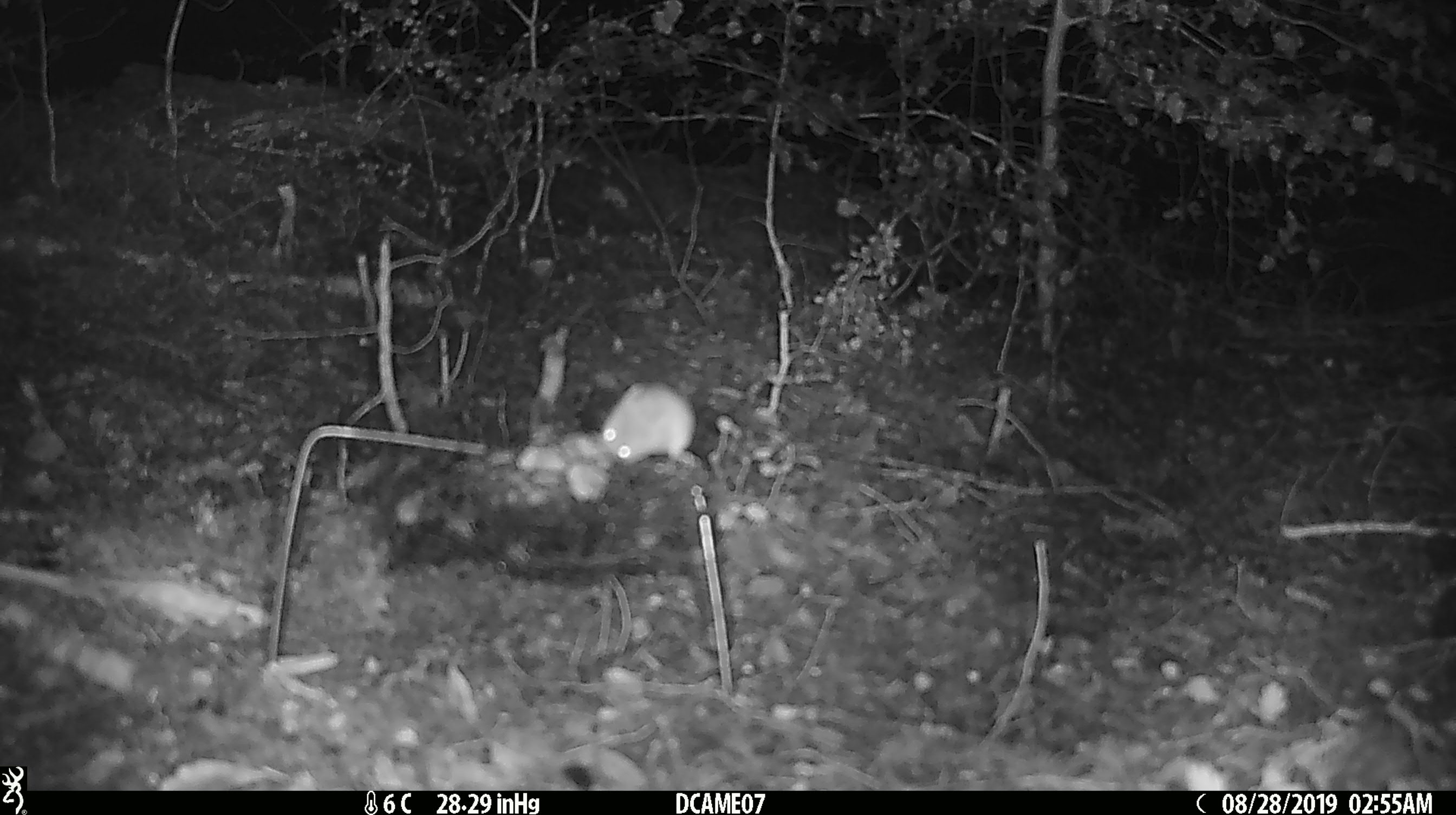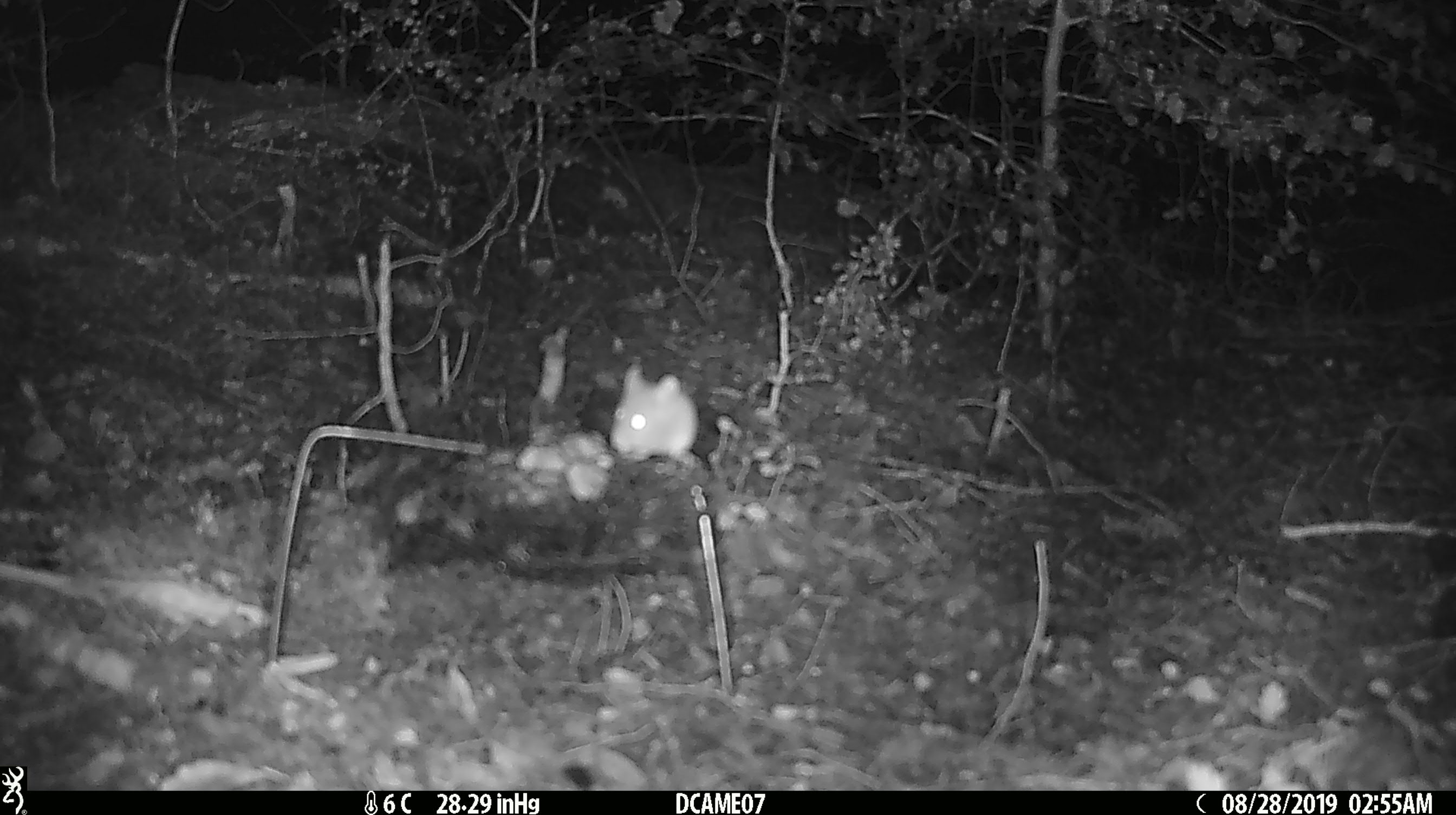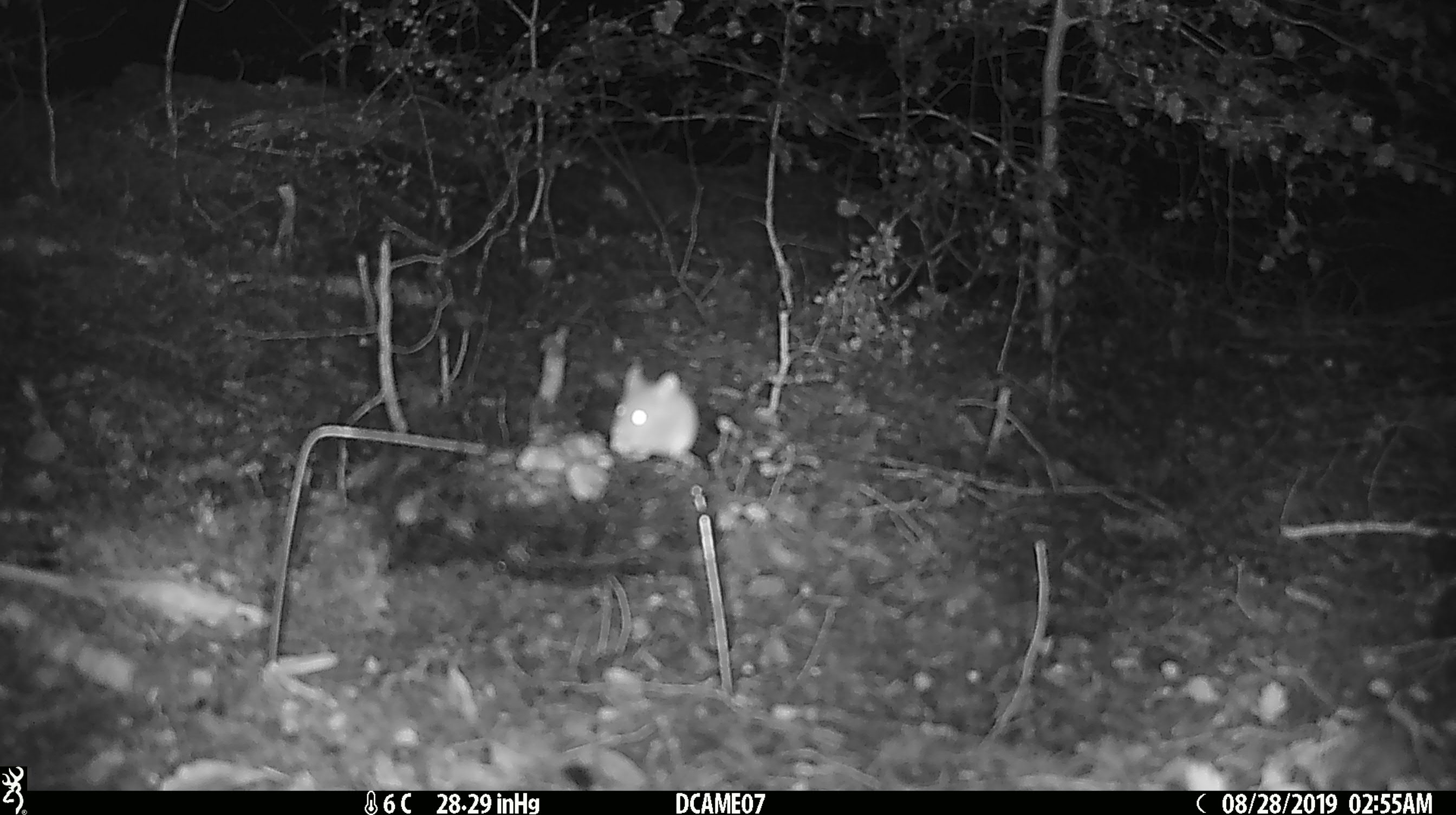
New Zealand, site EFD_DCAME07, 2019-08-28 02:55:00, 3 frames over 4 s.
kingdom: Animalia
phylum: Chordata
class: Mammalia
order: Rodentia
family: Muridae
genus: Mus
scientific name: Mus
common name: mouse